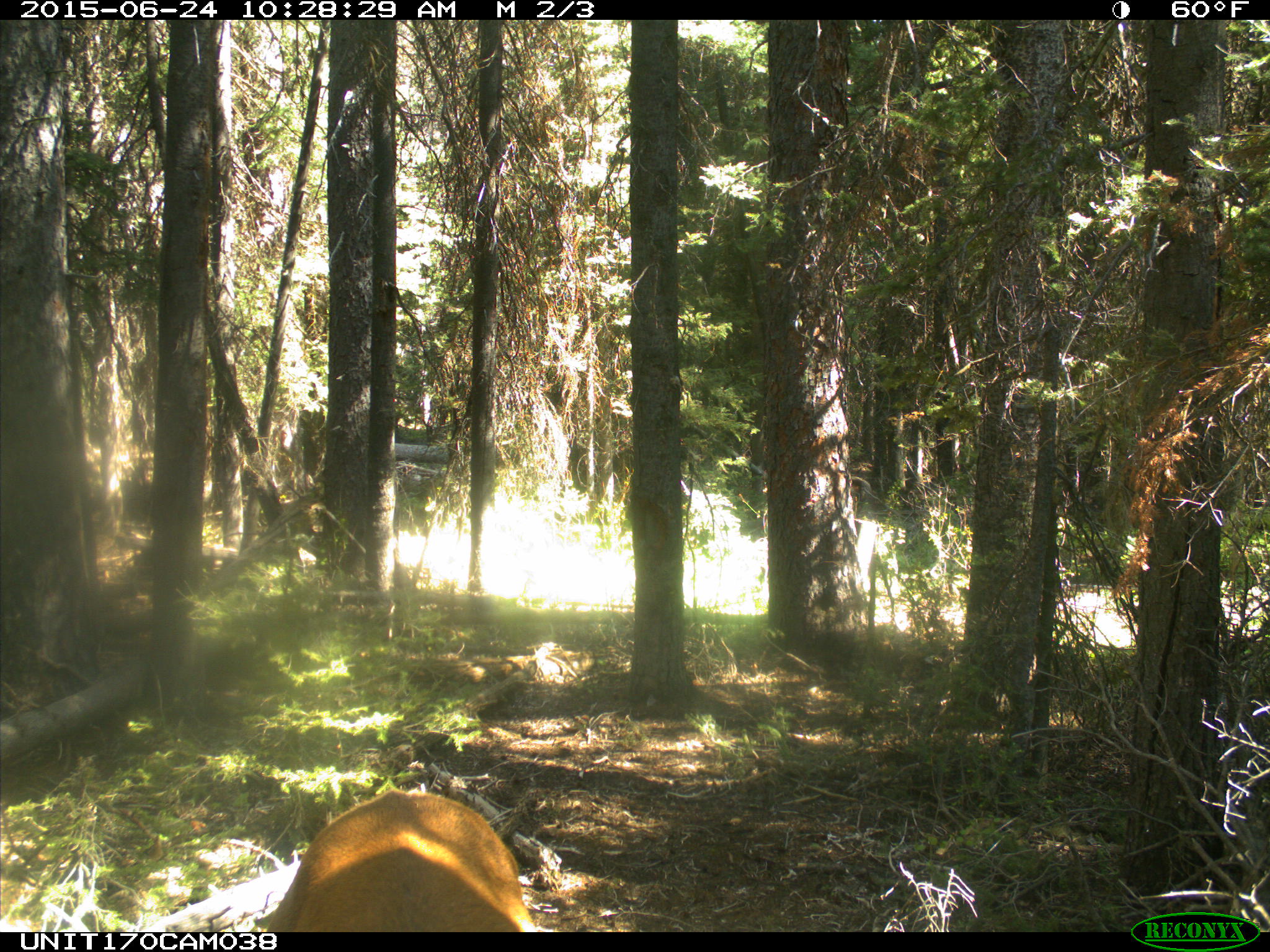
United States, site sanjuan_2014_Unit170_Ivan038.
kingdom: Animalia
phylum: Chordata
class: Mammalia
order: Artiodactyla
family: Cervidae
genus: Cervus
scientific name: Cervus elaphus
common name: red deer